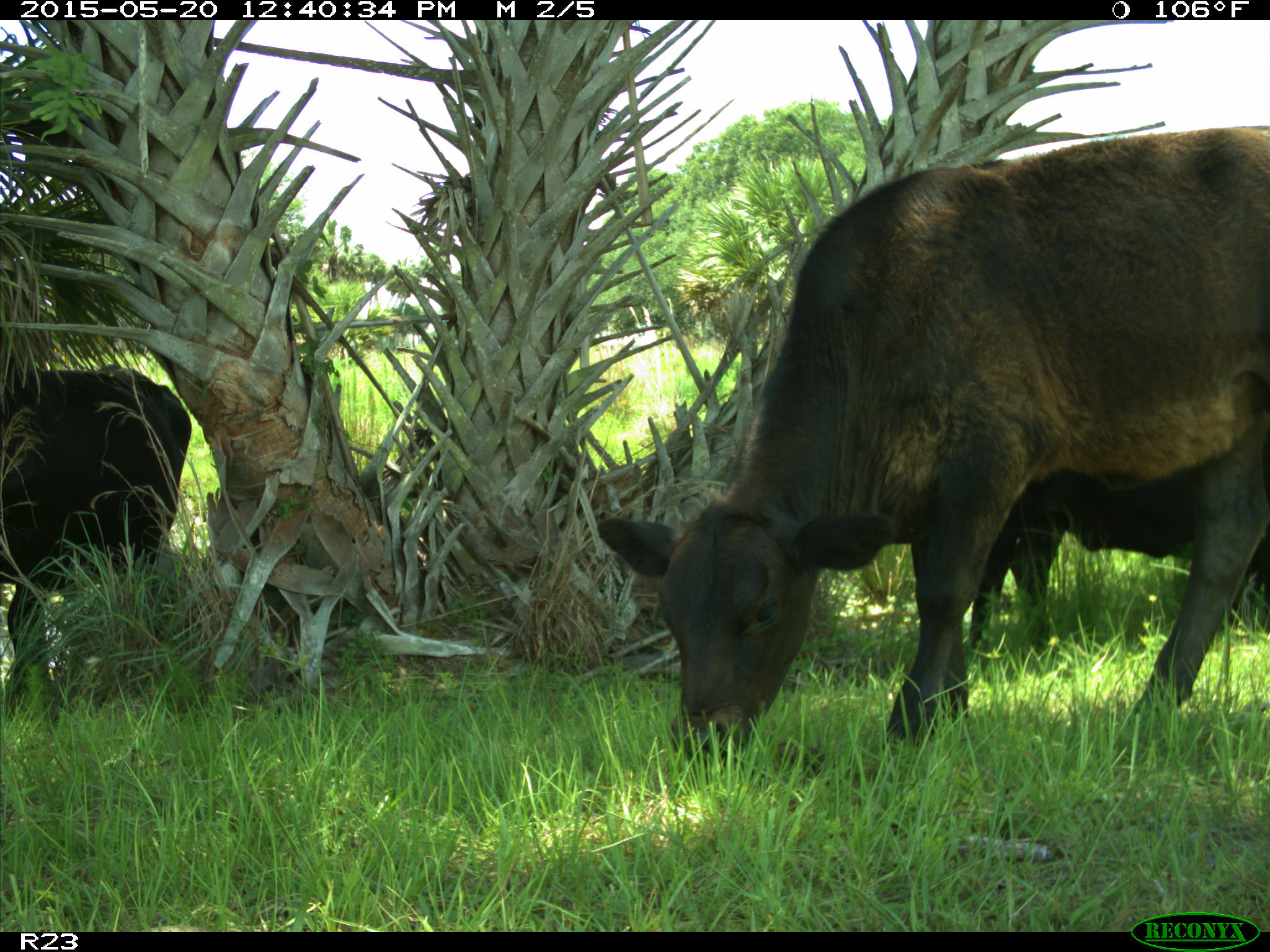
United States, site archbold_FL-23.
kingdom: Animalia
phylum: Chordata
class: Mammalia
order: Artiodactyla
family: Bovidae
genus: Bos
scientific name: Bos taurus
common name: domestic cow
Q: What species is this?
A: Bos taurus (domestic cow).